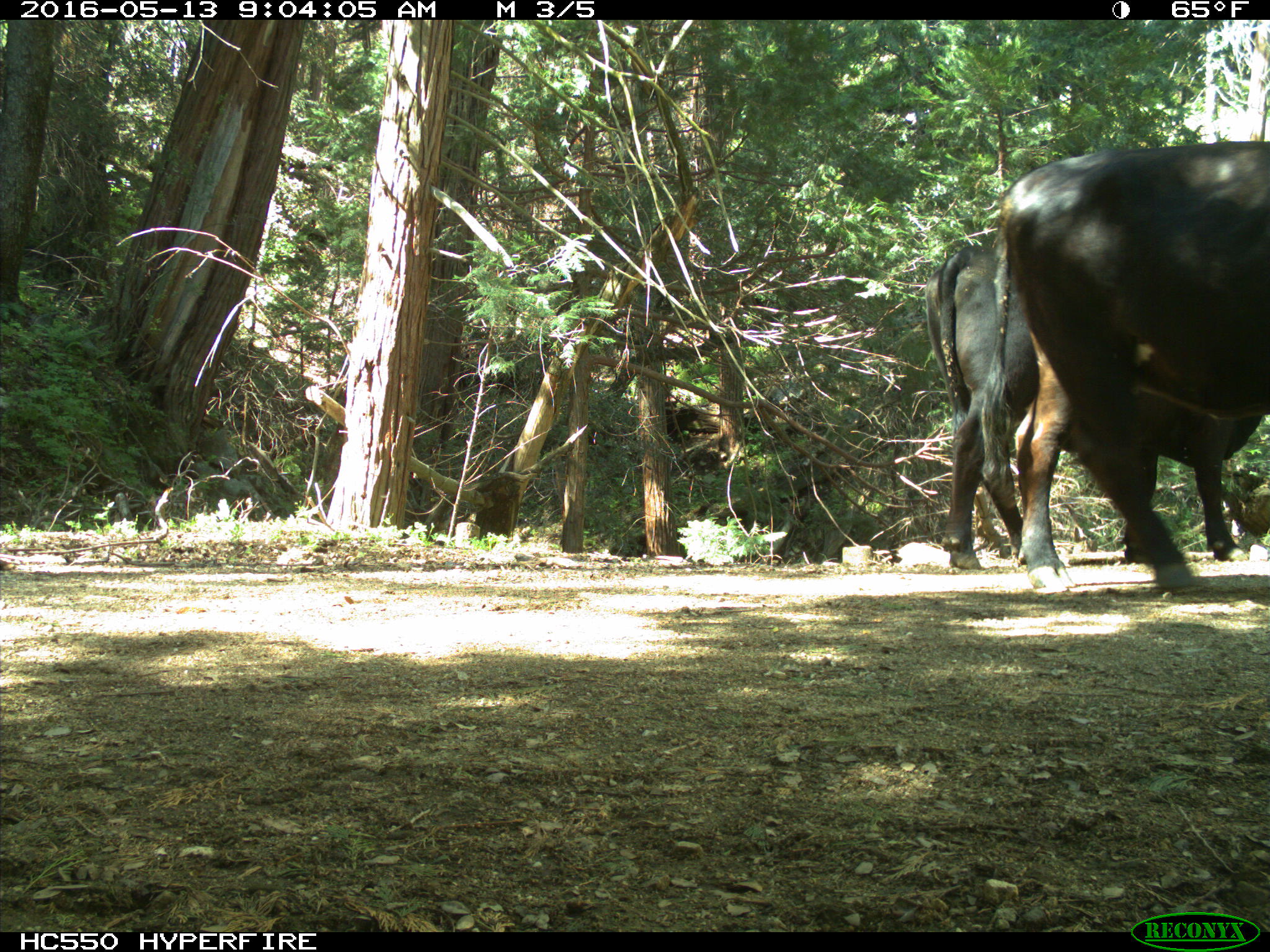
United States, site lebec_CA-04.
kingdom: Animalia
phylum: Chordata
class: Mammalia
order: Artiodactyla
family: Bovidae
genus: Bos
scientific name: Bos taurus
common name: domestic cow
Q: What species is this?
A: Bos taurus (domestic cow).